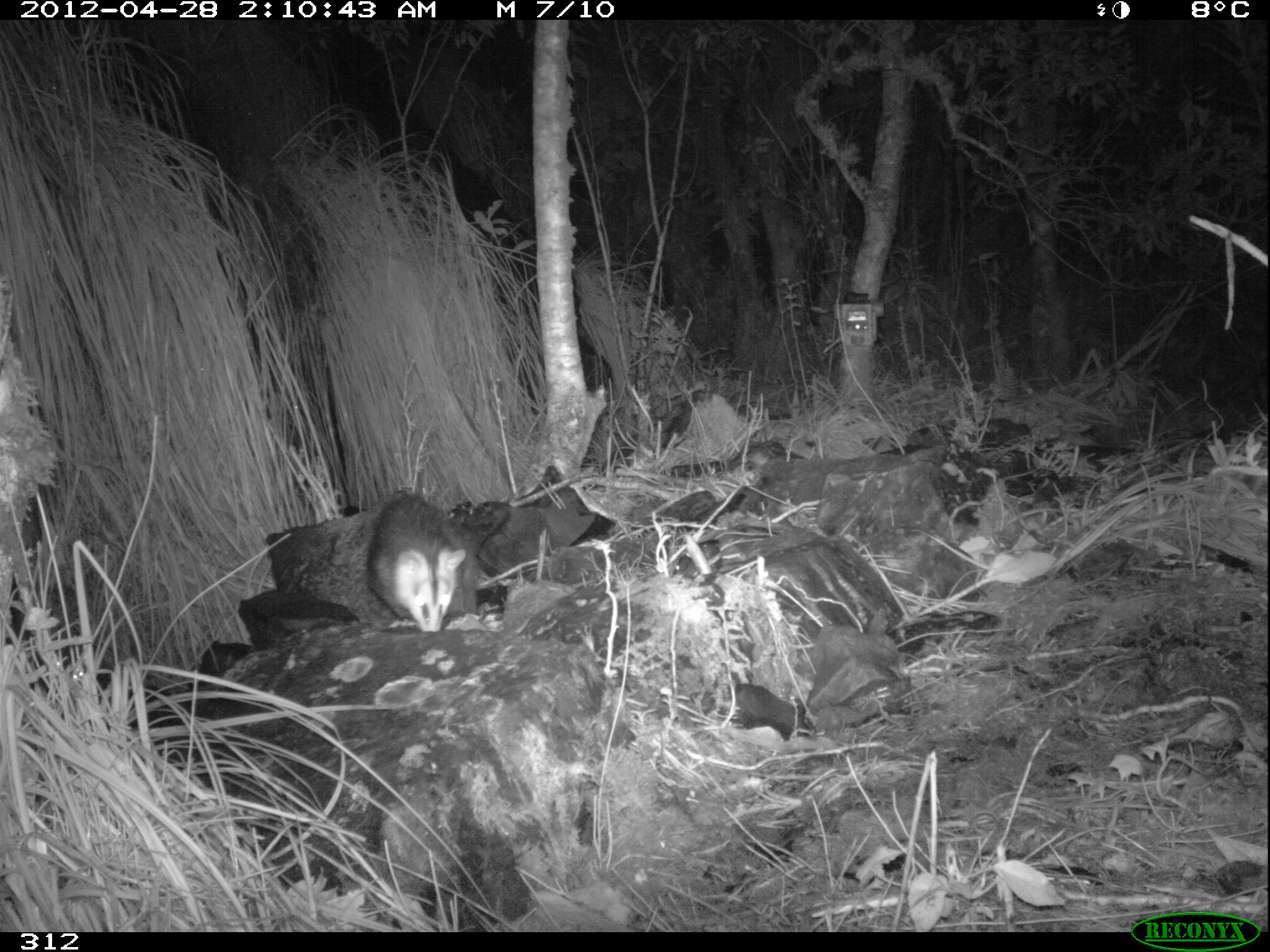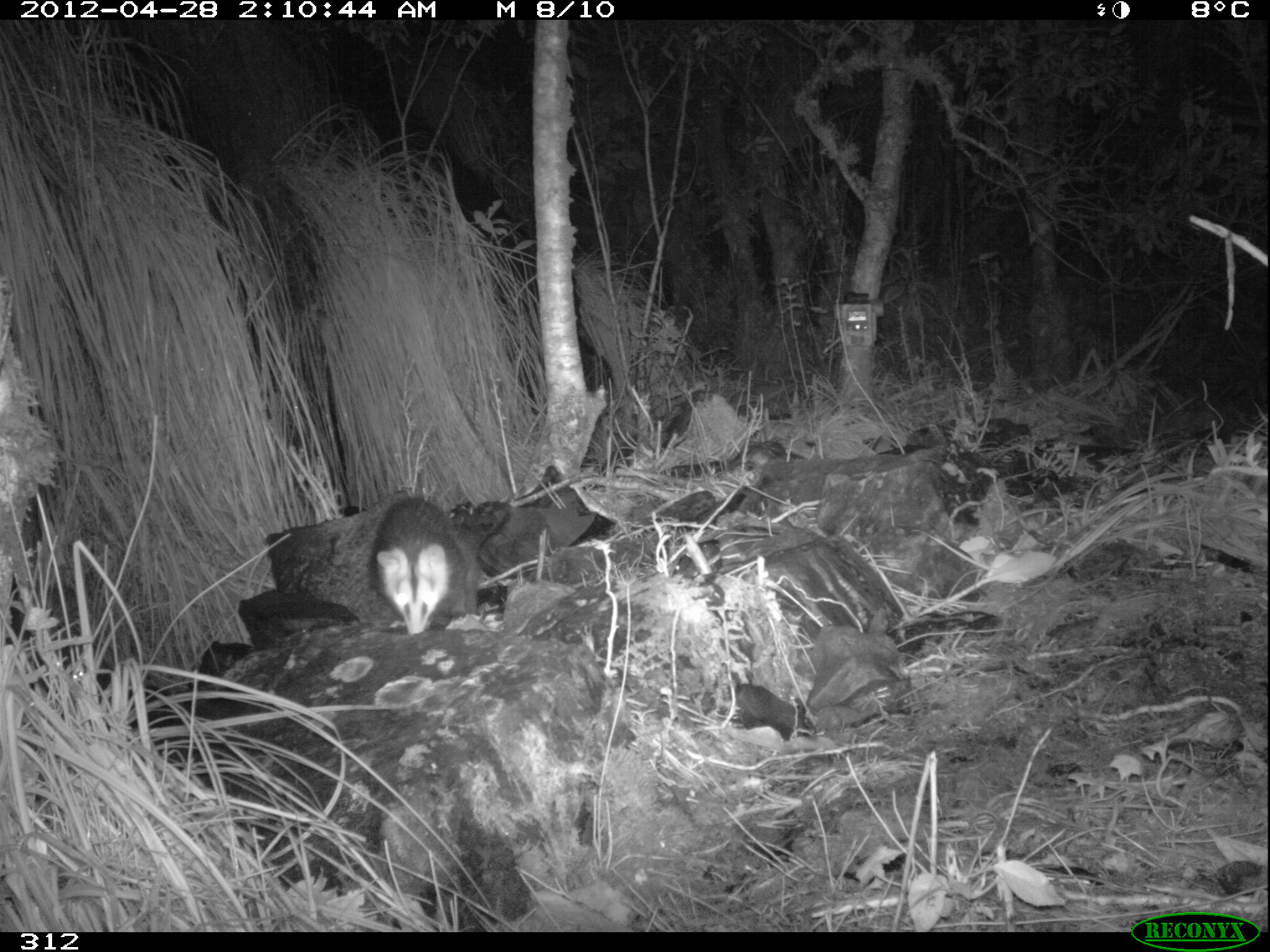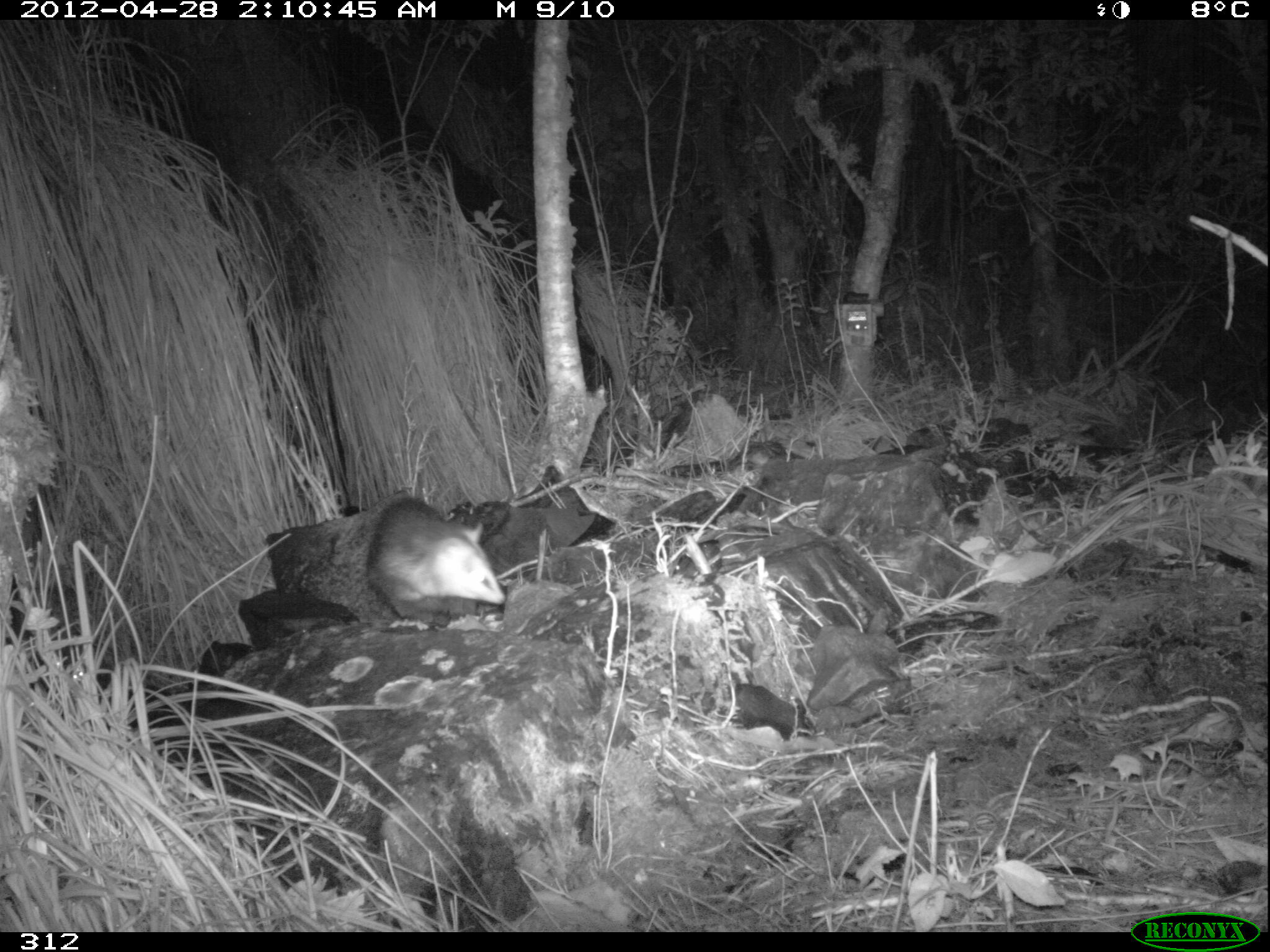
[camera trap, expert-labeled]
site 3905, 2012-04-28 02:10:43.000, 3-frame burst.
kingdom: Animalia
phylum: Chordata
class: Mammalia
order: Didelphimorphia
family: Didelphidae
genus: Didelphis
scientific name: Didelphis pernigra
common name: andean white-eared opossum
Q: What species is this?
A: Didelphis pernigra (andean white-eared opossum).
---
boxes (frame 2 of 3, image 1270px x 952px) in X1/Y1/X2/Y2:
didelphis pernigra: 364/493/483/636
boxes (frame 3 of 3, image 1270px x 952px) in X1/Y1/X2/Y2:
didelphis pernigra: 362/494/508/632